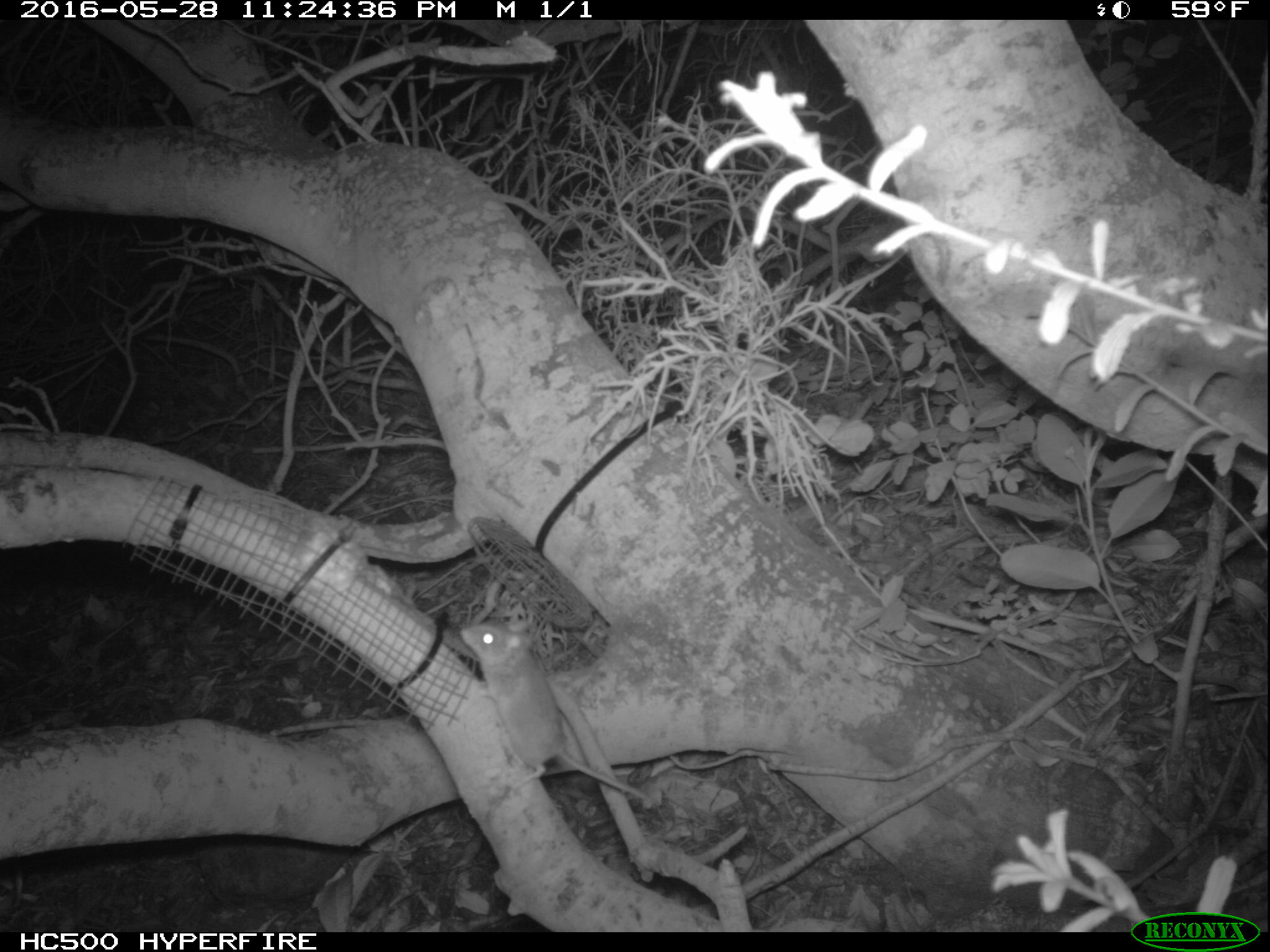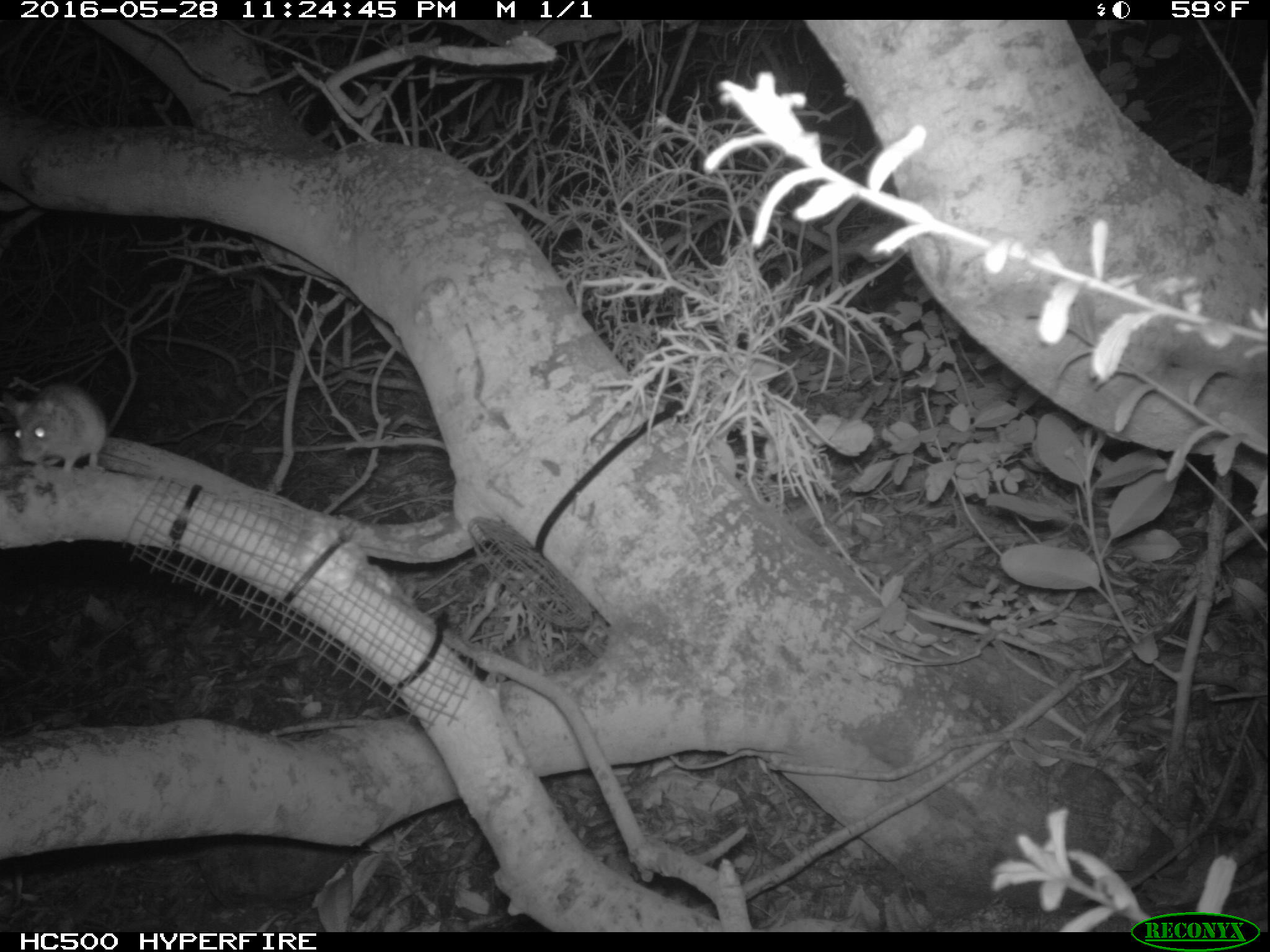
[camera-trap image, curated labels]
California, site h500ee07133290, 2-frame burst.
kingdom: Animalia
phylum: Chordata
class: Mammalia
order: Rodentia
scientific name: Rodentia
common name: rodent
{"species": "rodent (Rodentia)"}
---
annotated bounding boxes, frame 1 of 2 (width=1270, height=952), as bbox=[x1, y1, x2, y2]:
rodent: bbox=[456, 619, 652, 805]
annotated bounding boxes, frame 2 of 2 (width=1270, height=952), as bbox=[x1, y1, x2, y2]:
rodent: bbox=[13, 383, 158, 474]